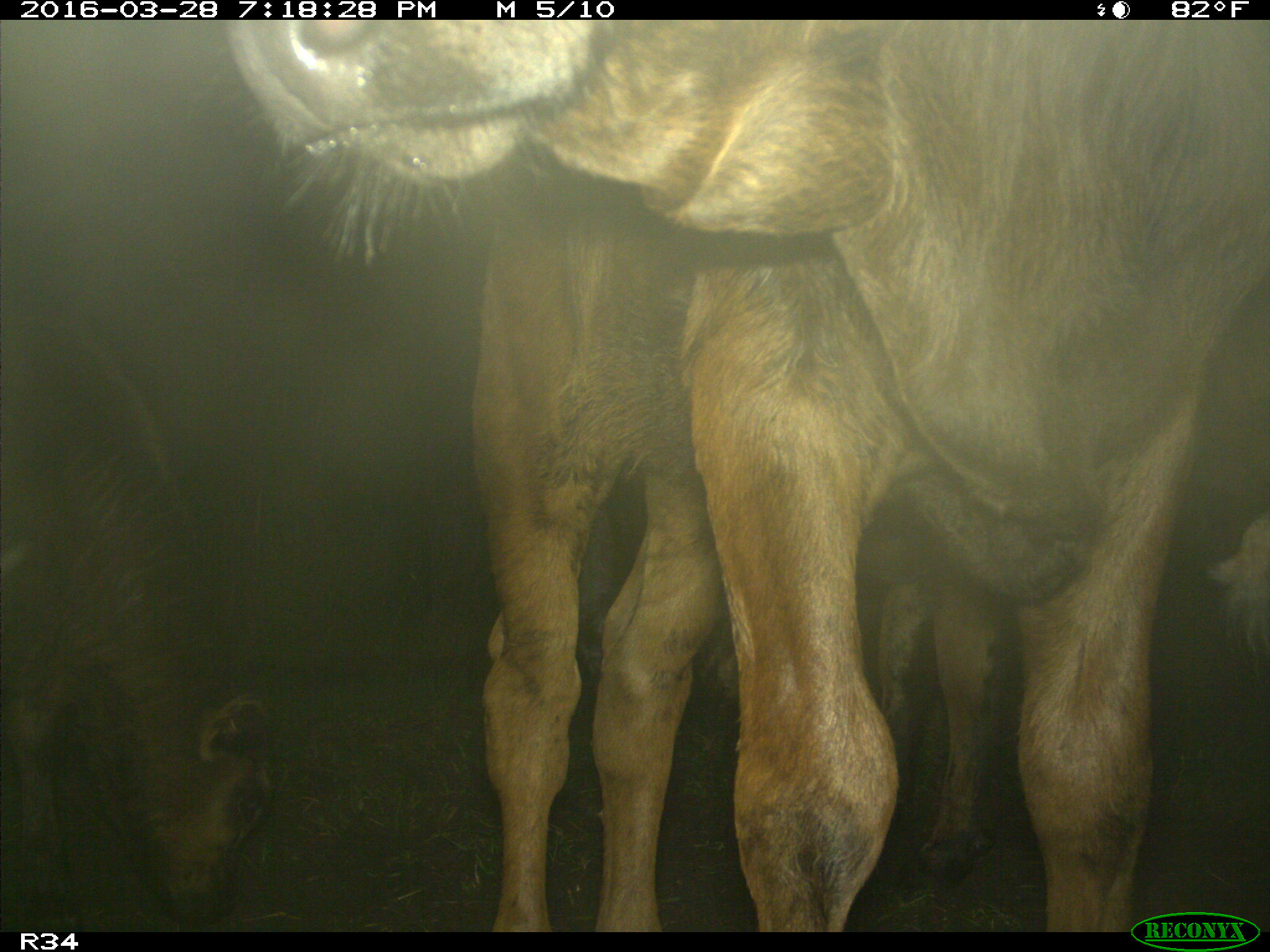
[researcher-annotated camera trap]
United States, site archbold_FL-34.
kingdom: Animalia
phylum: Chordata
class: Mammalia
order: Artiodactyla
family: Bovidae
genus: Bos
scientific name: Bos taurus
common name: domestic cow